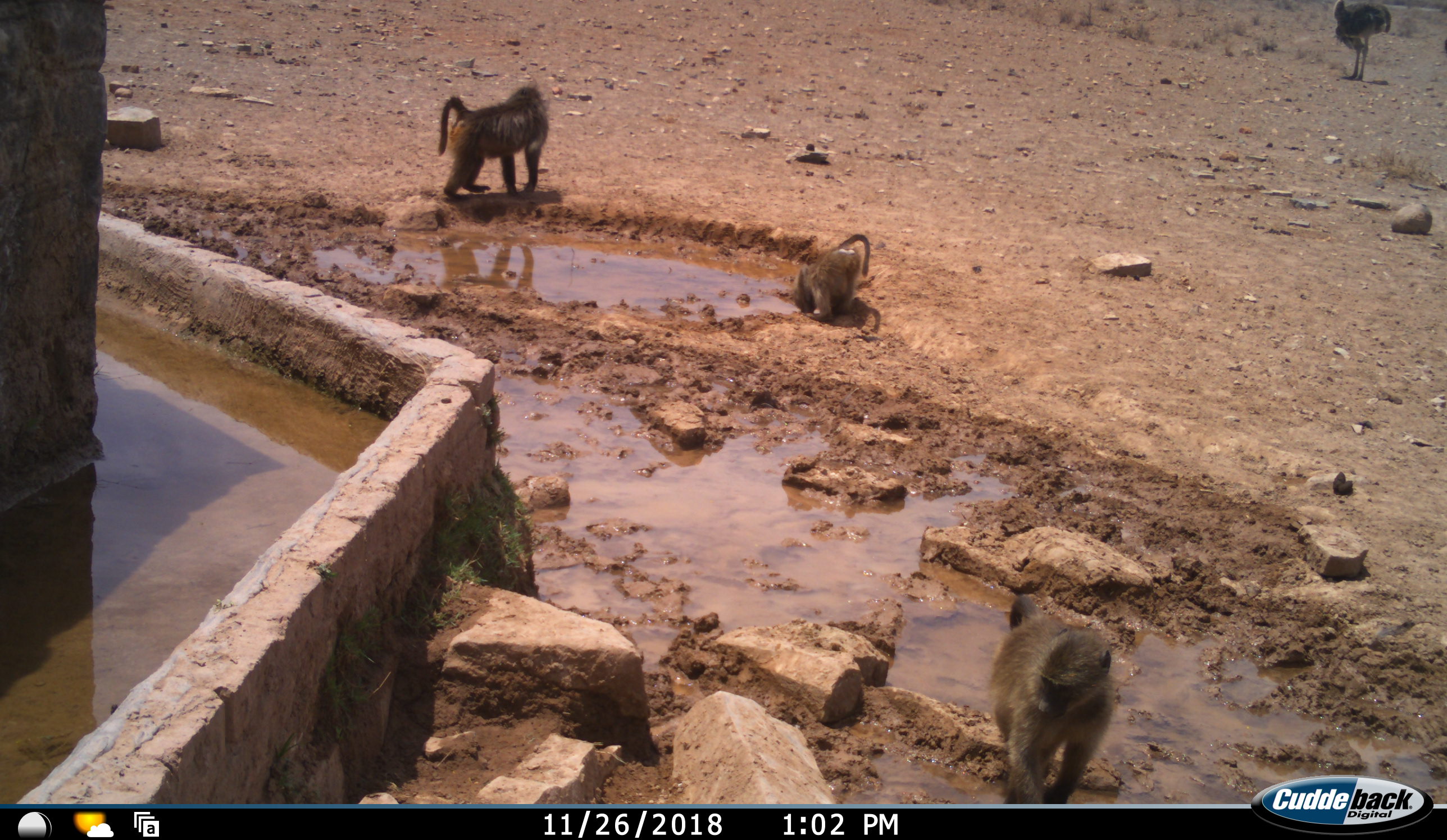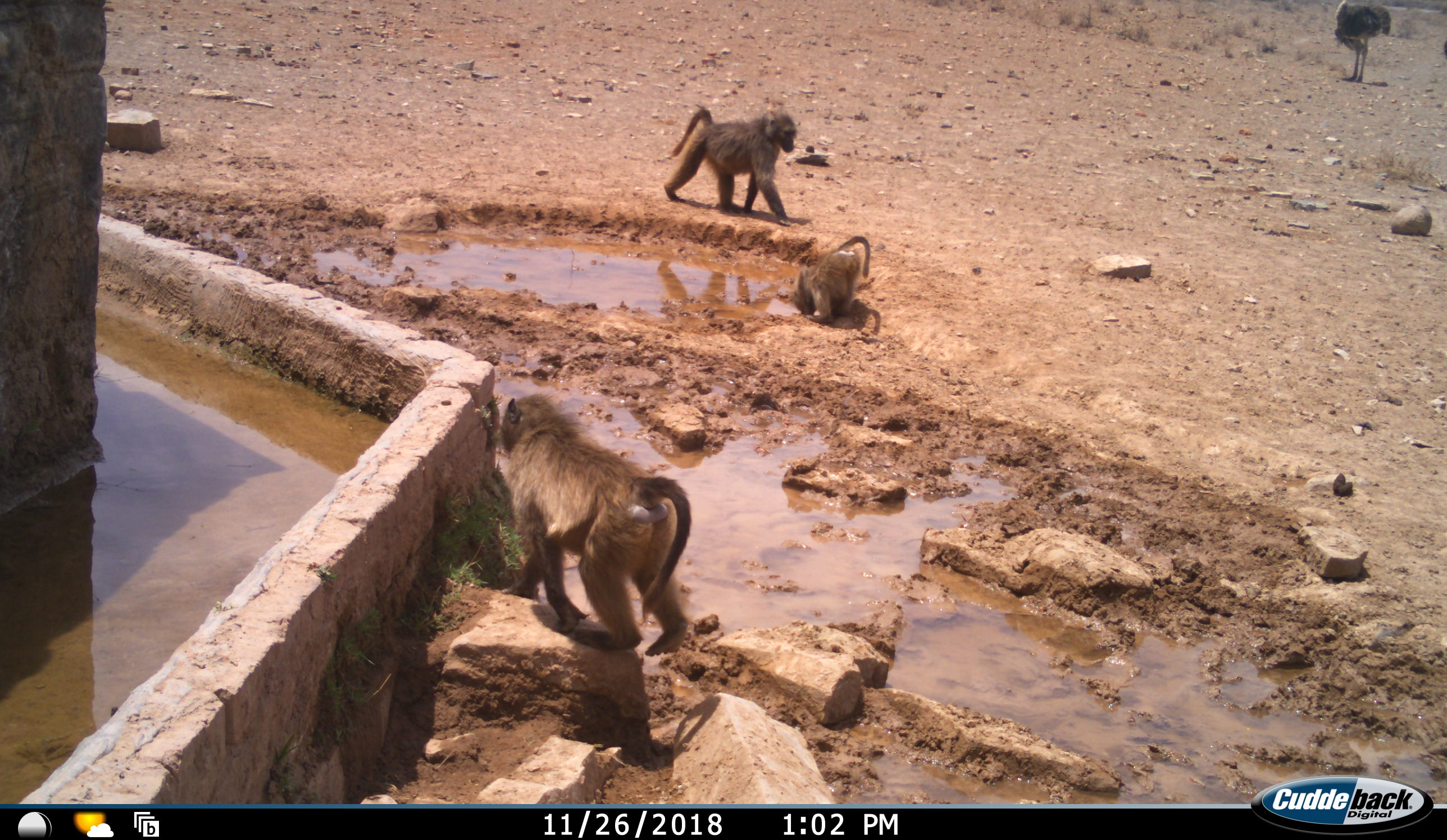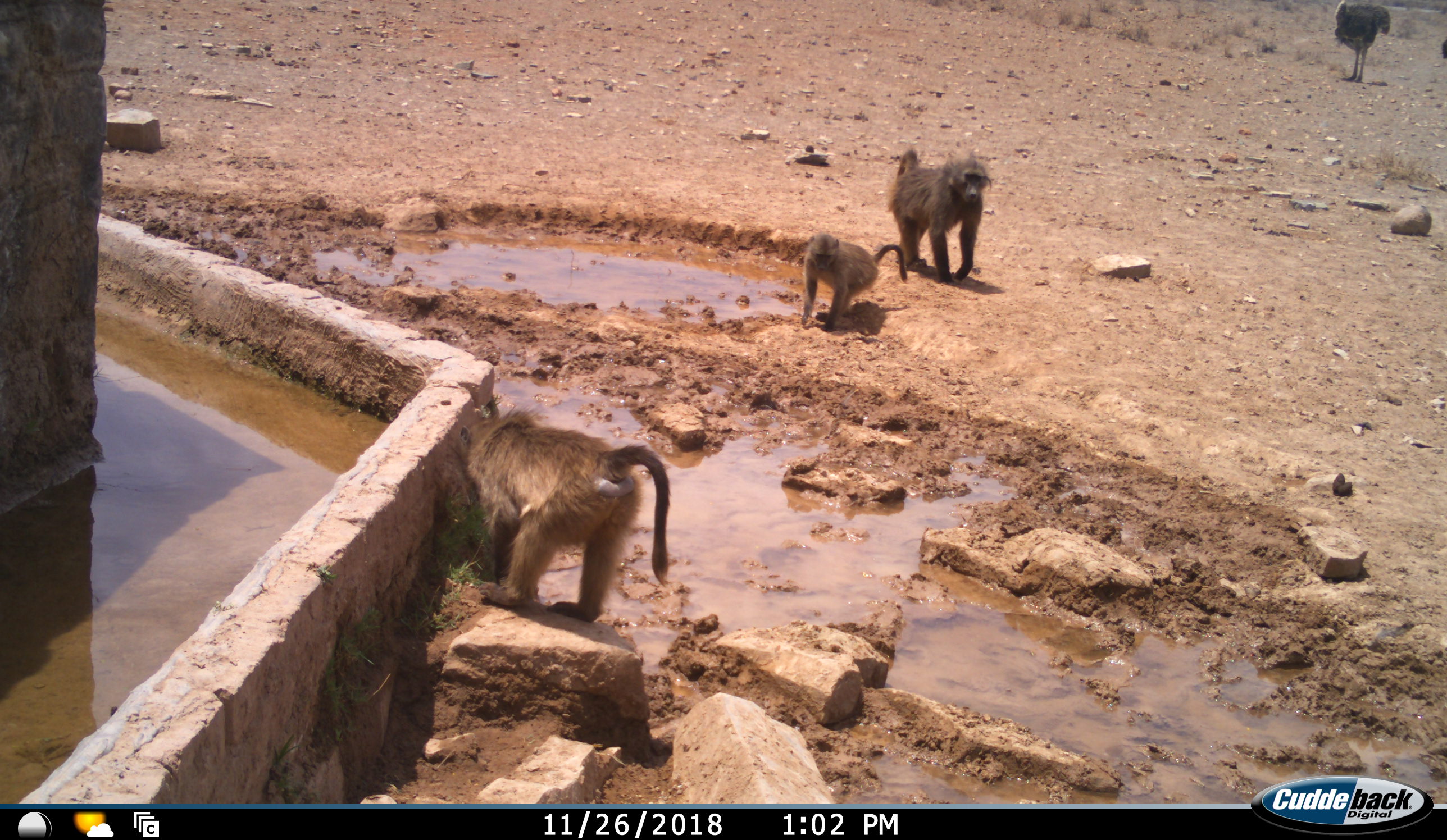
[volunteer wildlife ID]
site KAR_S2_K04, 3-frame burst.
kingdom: Animalia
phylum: Chordata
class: Mammalia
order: Primates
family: Cercopithecidae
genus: Papio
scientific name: Papio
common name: baboon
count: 3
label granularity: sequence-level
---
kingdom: Animalia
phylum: Chordata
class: Aves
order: Struthioniformes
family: Struthionidae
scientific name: Struthionidae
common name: ostrich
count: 1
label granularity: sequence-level